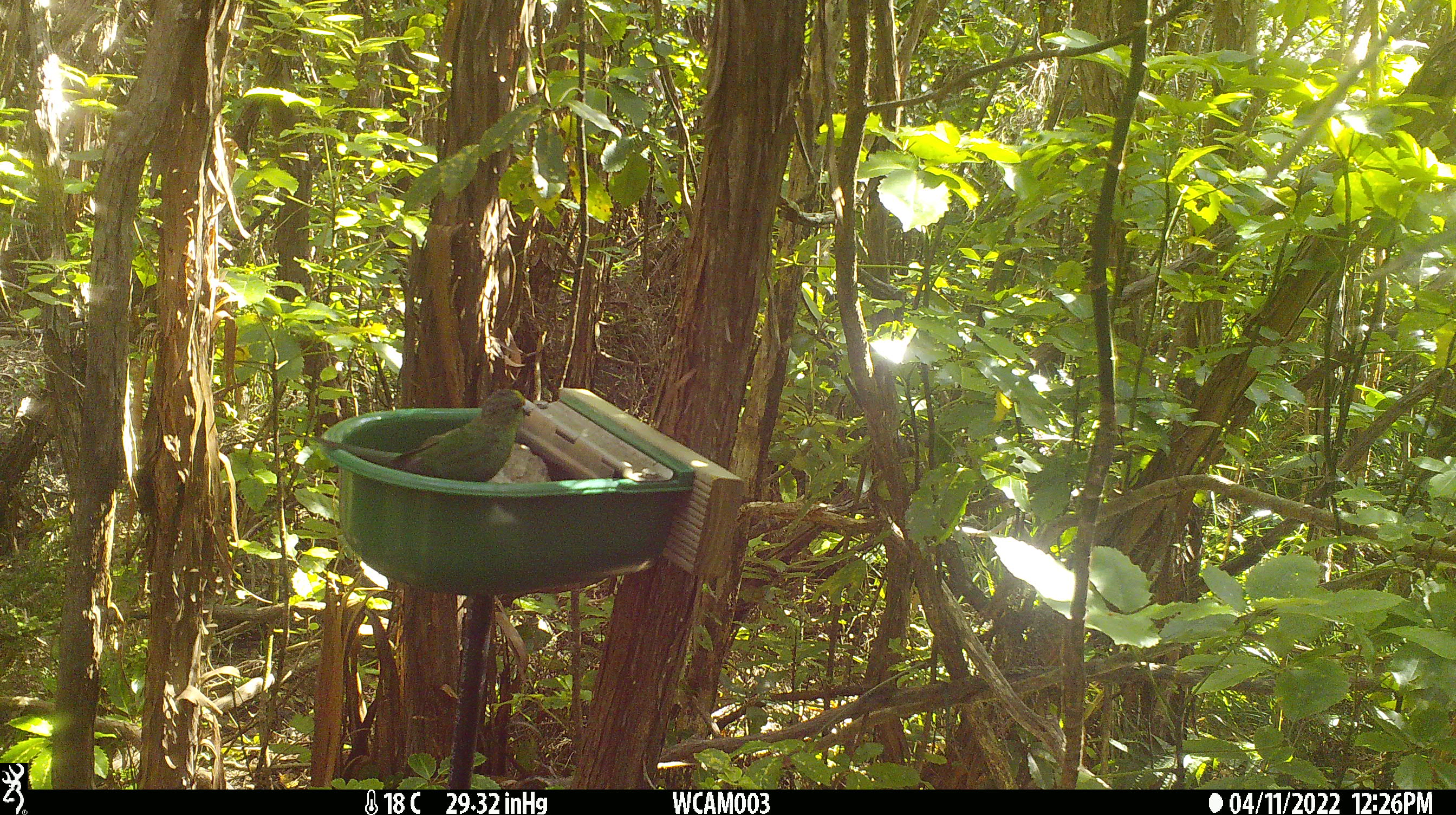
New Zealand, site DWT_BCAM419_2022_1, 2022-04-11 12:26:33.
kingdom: Animalia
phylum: Chordata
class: Aves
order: Psittaciformes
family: Psittaculidae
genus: Cyanoramphus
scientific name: Cyanoramphus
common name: parakeet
Parakeet (Cyanoramphus).